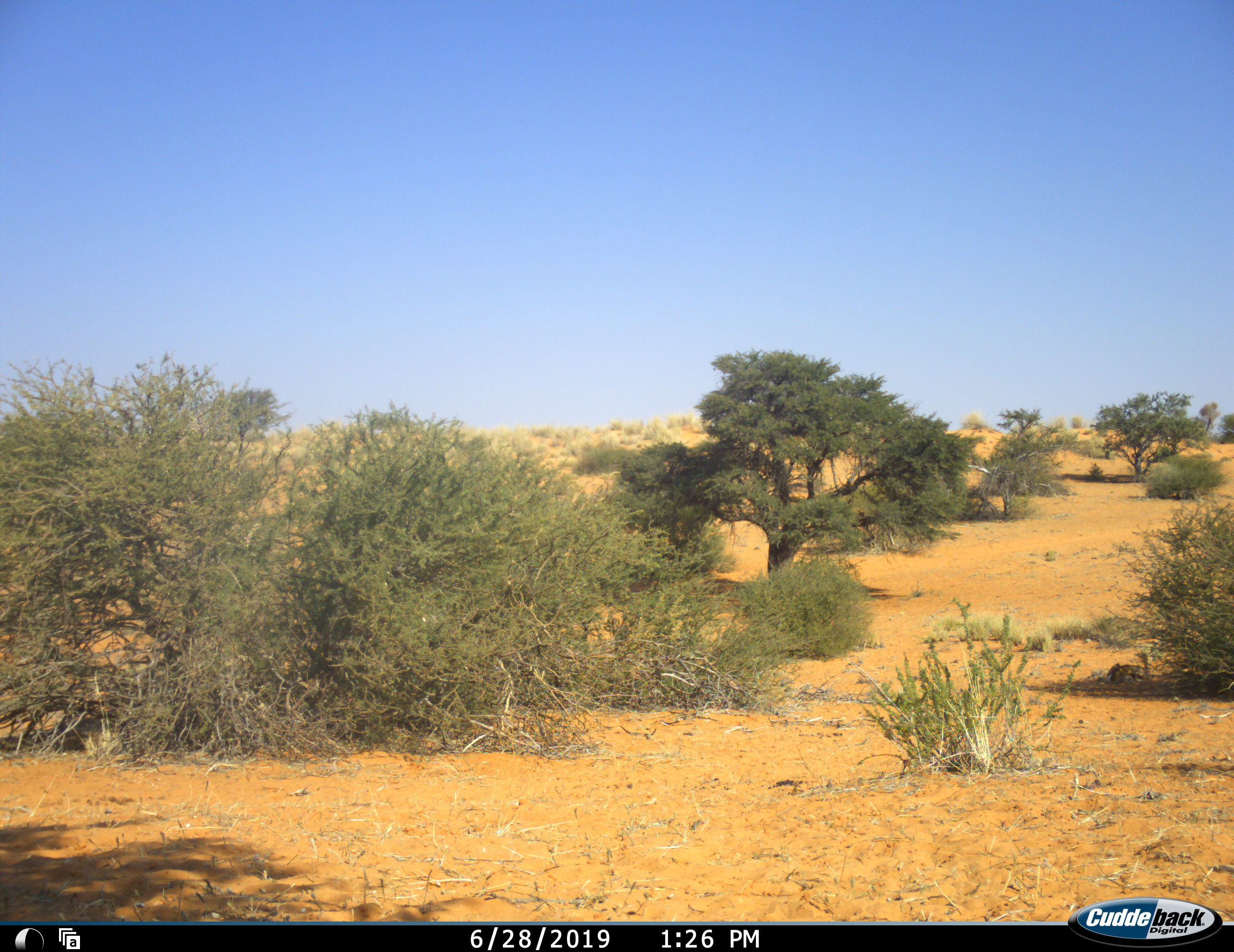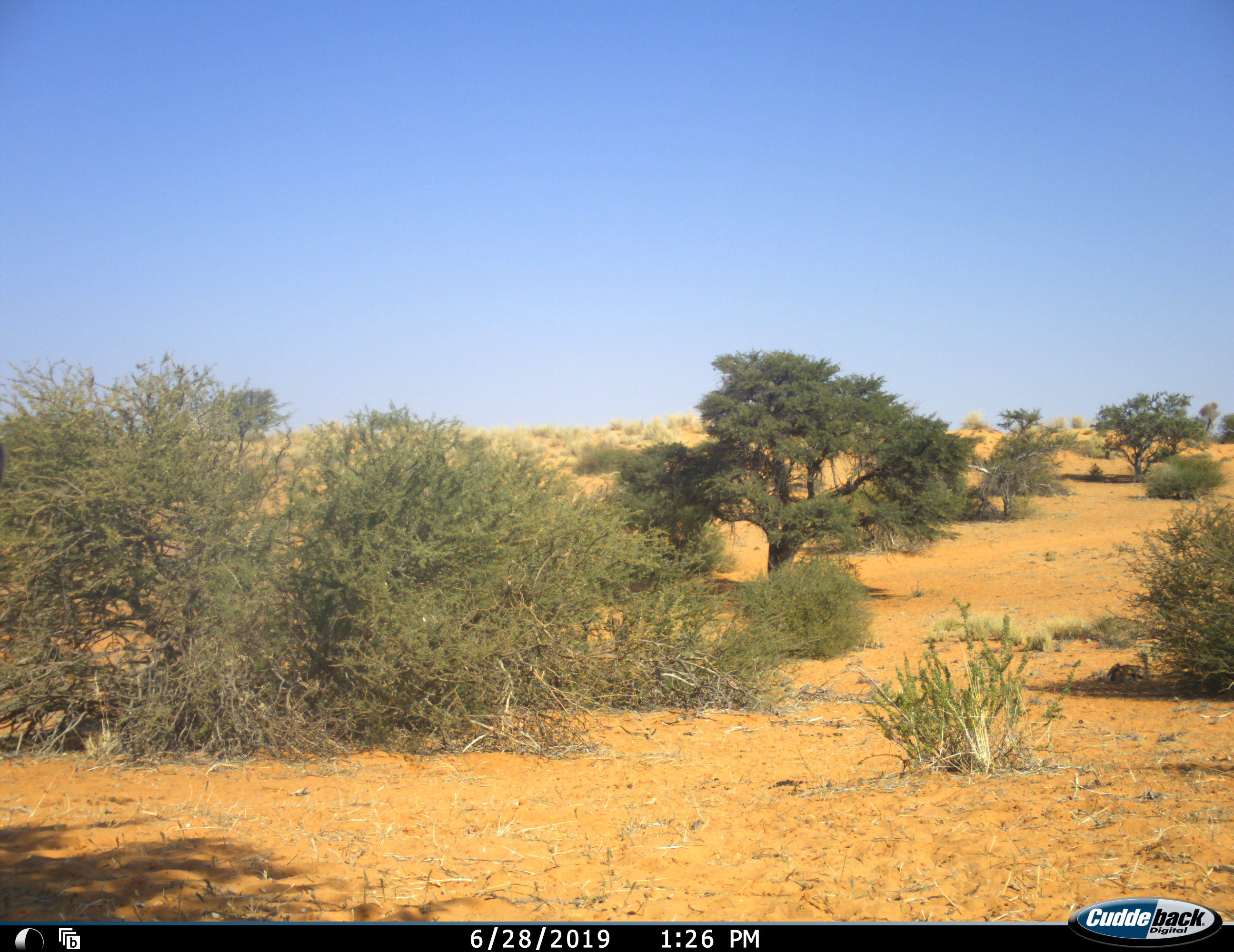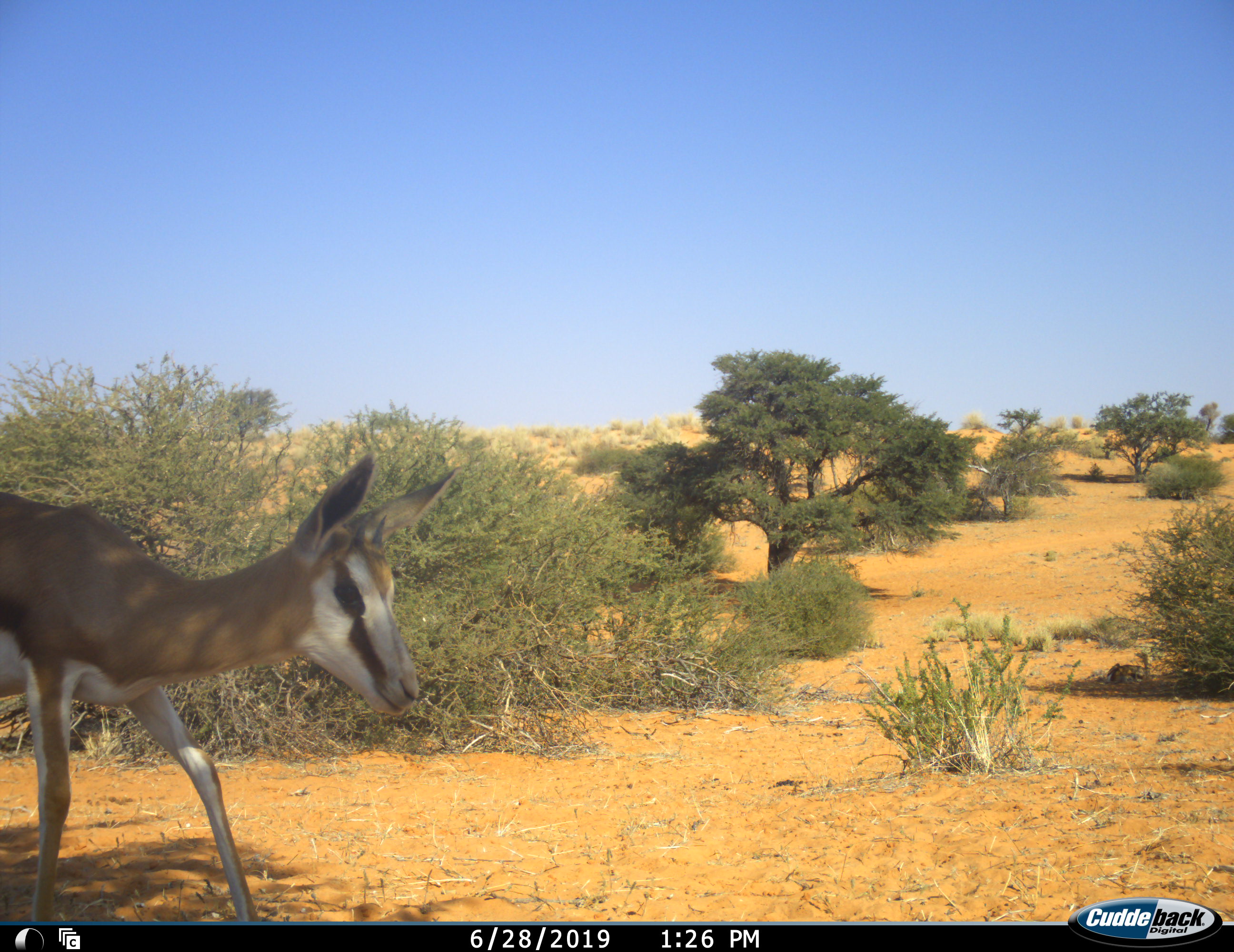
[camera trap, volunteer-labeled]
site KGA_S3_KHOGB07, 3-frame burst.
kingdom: Animalia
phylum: Chordata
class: Mammalia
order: Artiodactyla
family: Bovidae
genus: Antidorcas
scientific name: Antidorcas marsupialis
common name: springbok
Springbok (Antidorcas marsupialis), count 1. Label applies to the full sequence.